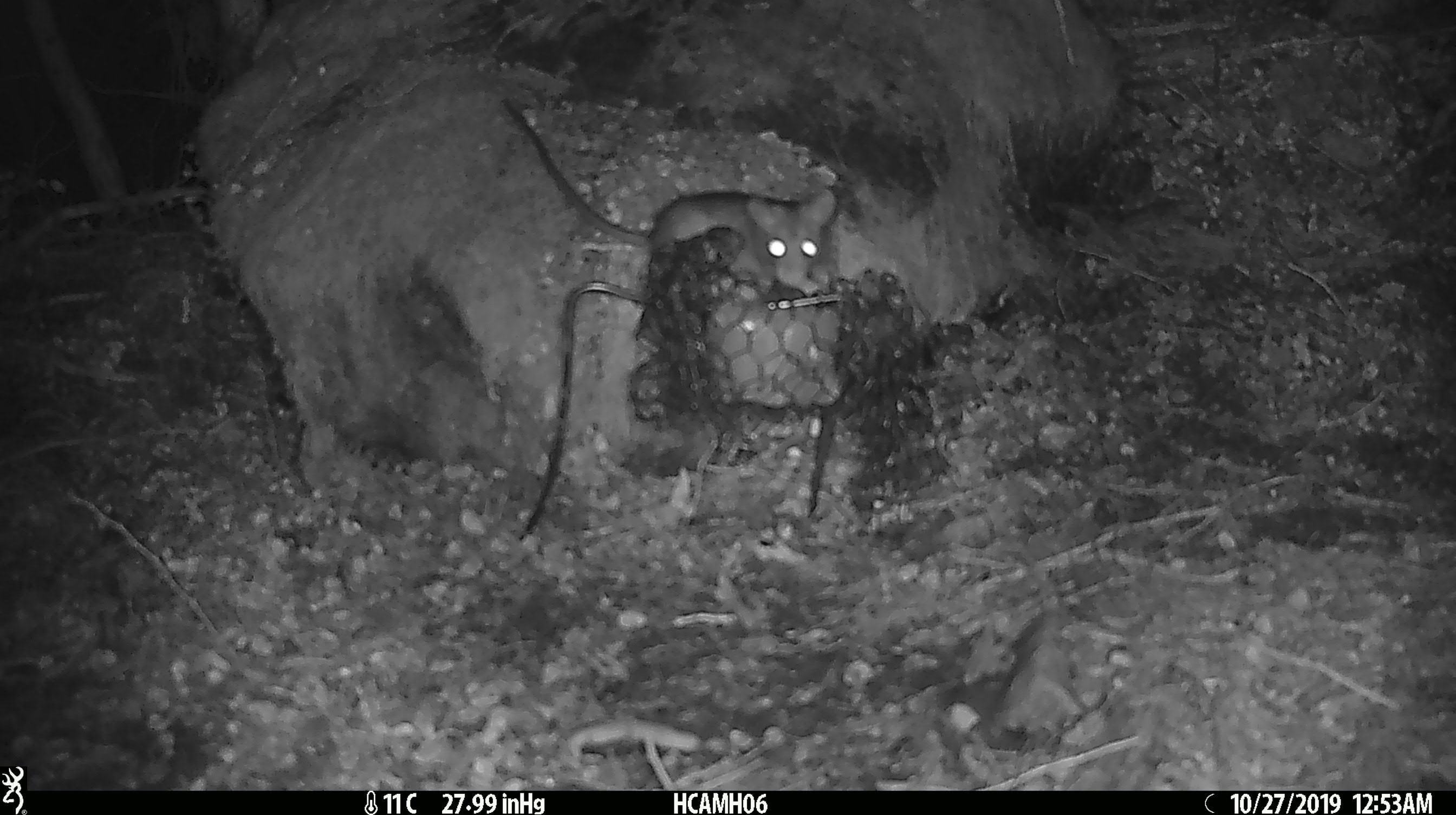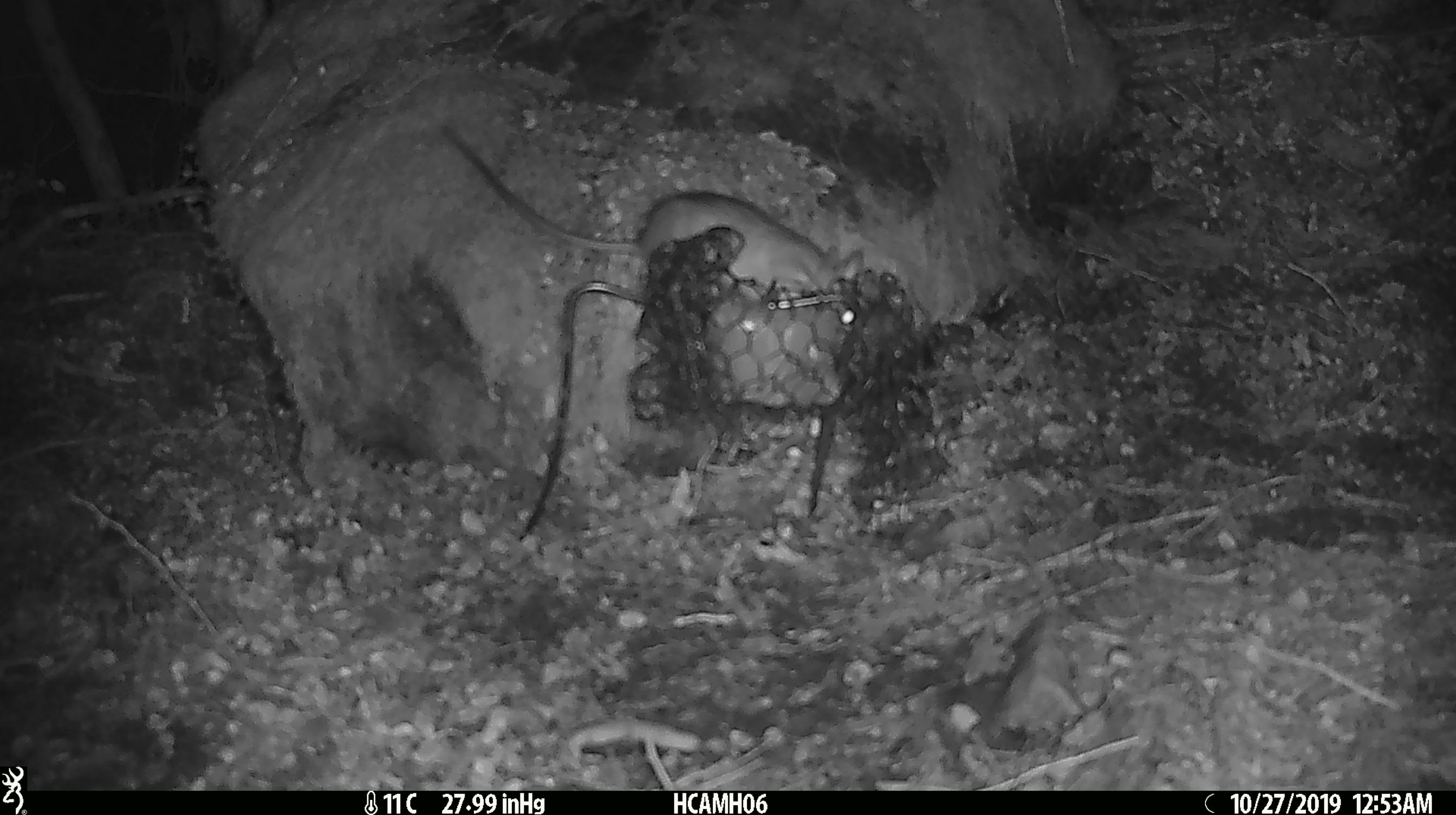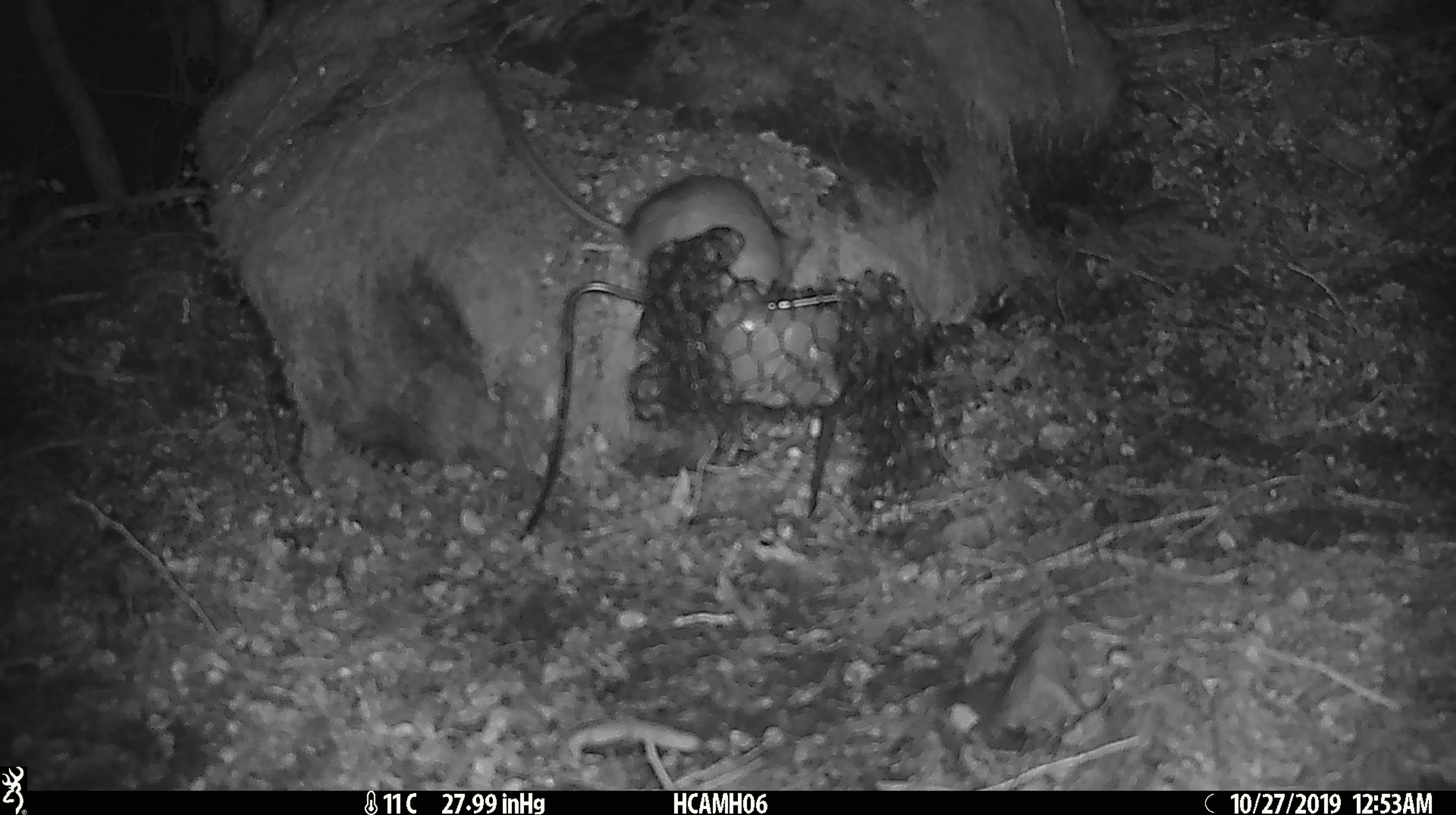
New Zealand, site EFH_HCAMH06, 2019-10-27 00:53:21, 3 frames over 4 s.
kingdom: Animalia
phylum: Chordata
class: Mammalia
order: Rodentia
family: Muridae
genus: Rattus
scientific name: Rattus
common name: rat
Rat (Rattus).